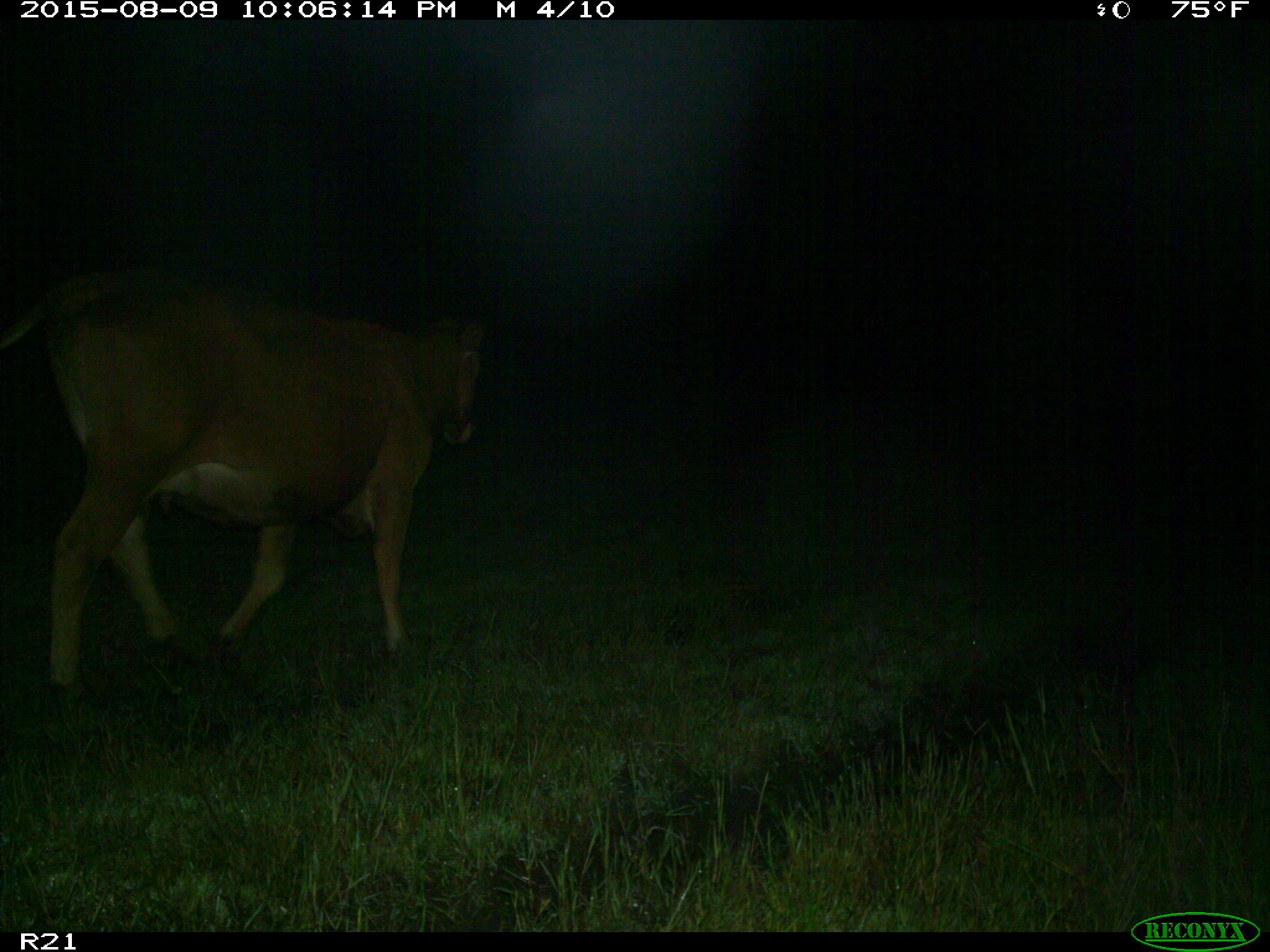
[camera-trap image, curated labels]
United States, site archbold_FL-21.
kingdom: Animalia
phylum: Chordata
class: Mammalia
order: Artiodactyla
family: Bovidae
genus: Bos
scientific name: Bos taurus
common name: domestic cow